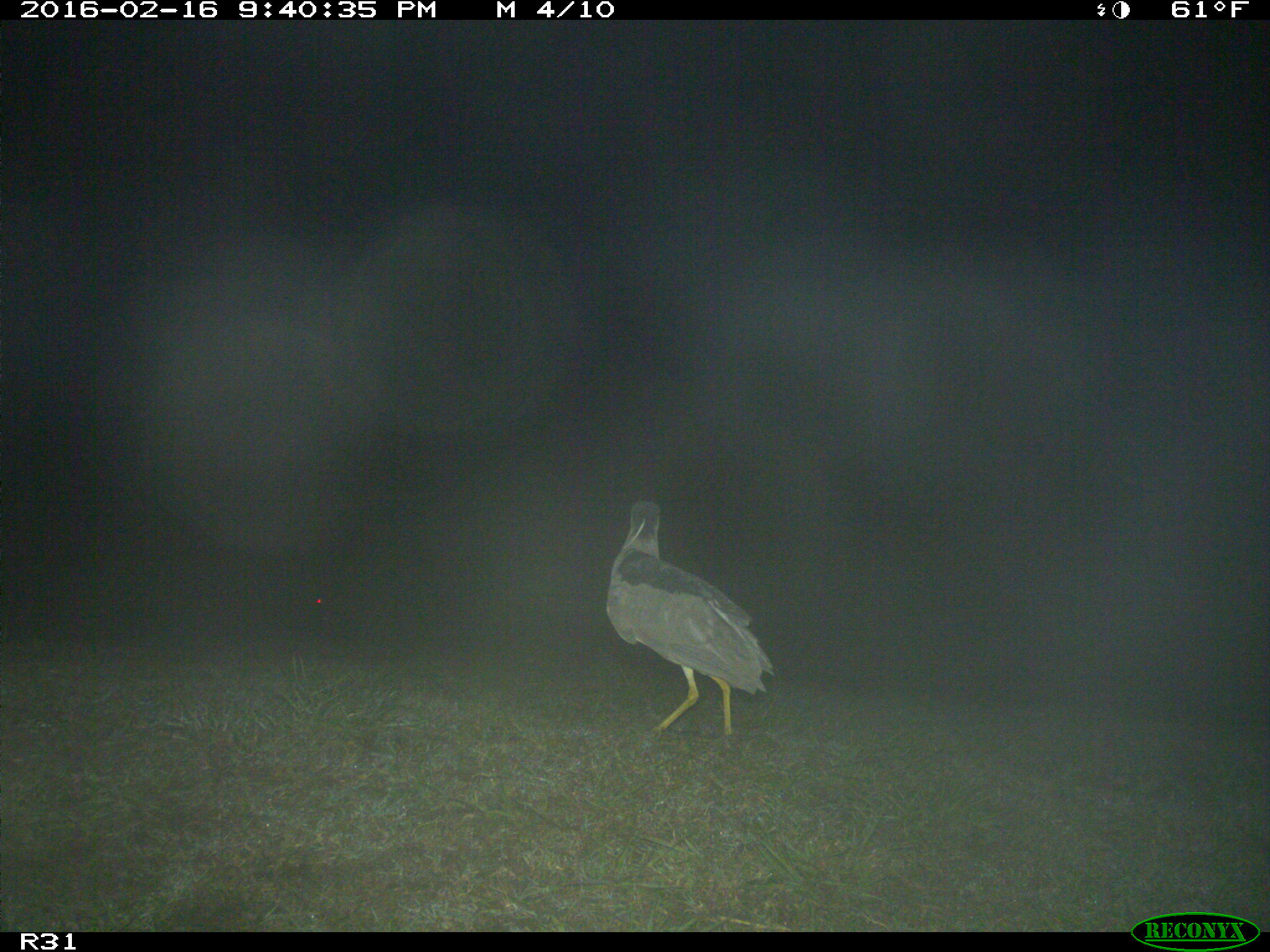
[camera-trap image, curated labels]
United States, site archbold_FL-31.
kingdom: Animalia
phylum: Chordata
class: Aves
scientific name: Aves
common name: birds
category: unidentified bird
Unidentified bird (birds) (Aves).